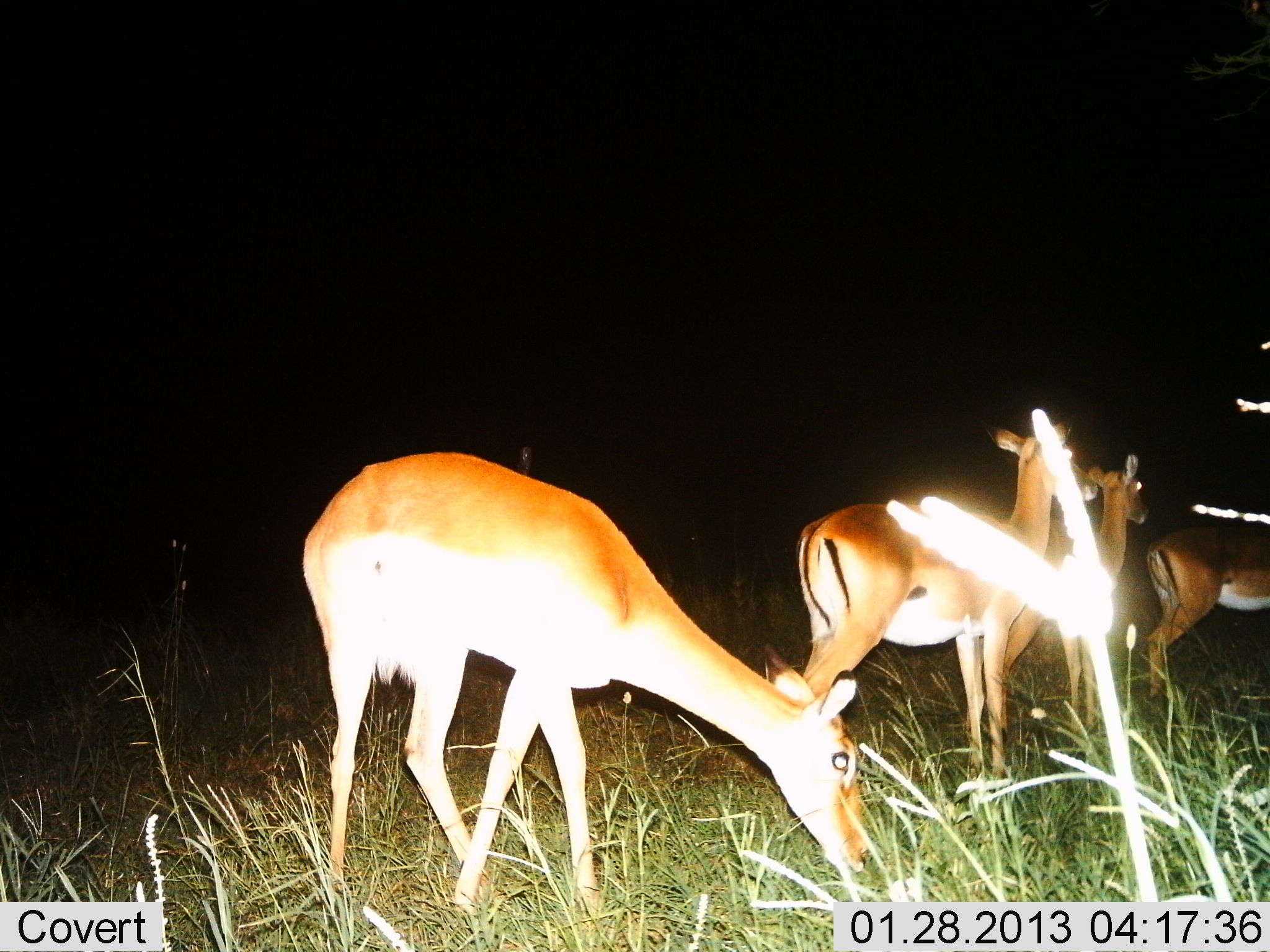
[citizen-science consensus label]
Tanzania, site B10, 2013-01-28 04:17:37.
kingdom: Animalia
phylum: Chordata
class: Mammalia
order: Artiodactyla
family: Bovidae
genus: Aepyceros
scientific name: Aepyceros melampus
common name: impala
Impala (Aepyceros melampus), count 4. Behavior (volunteer vote fractions): standing 81%, resting 0%, moving 22%, interacting 0%. Young present (vote fraction): 0%. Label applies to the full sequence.